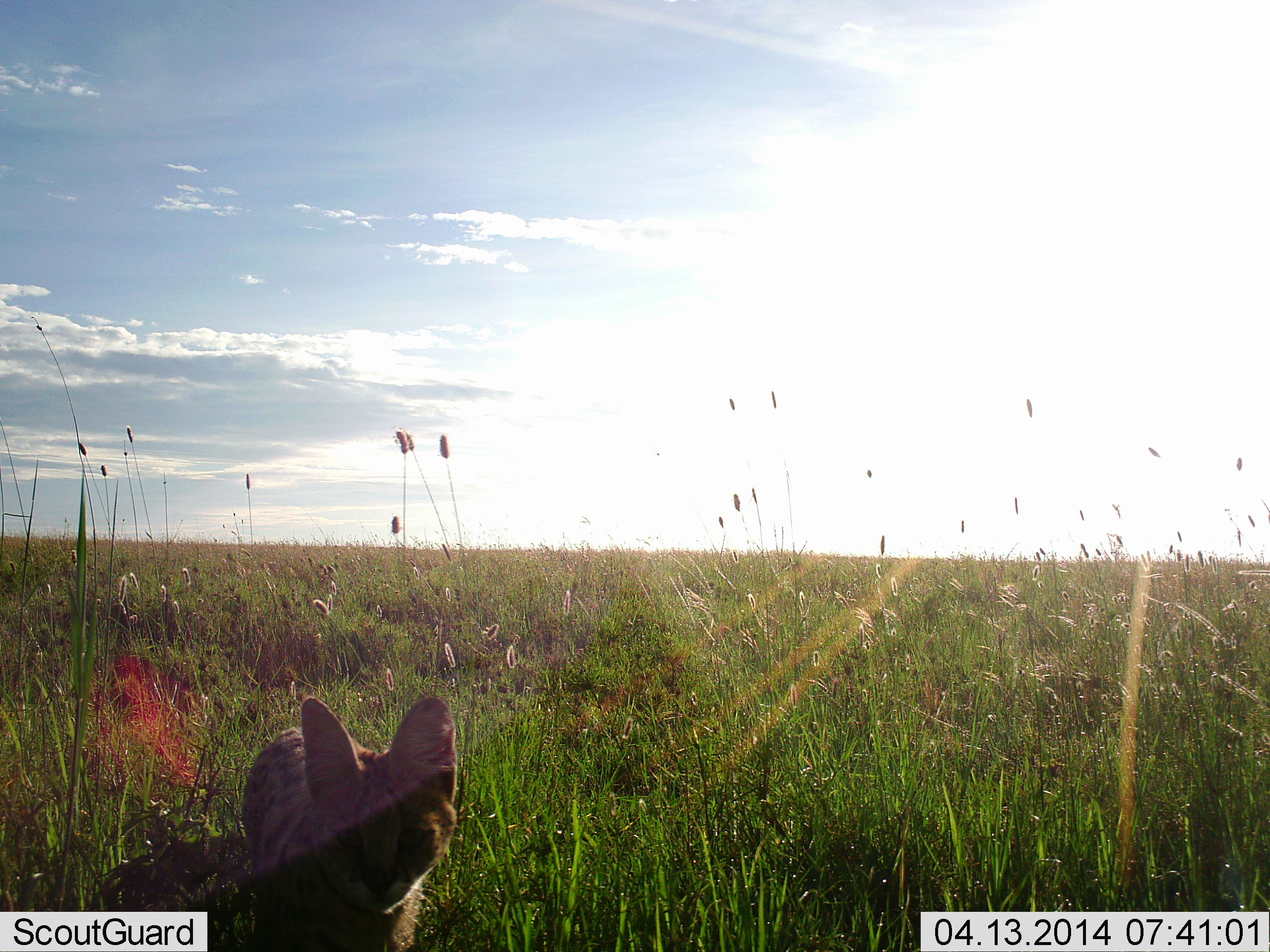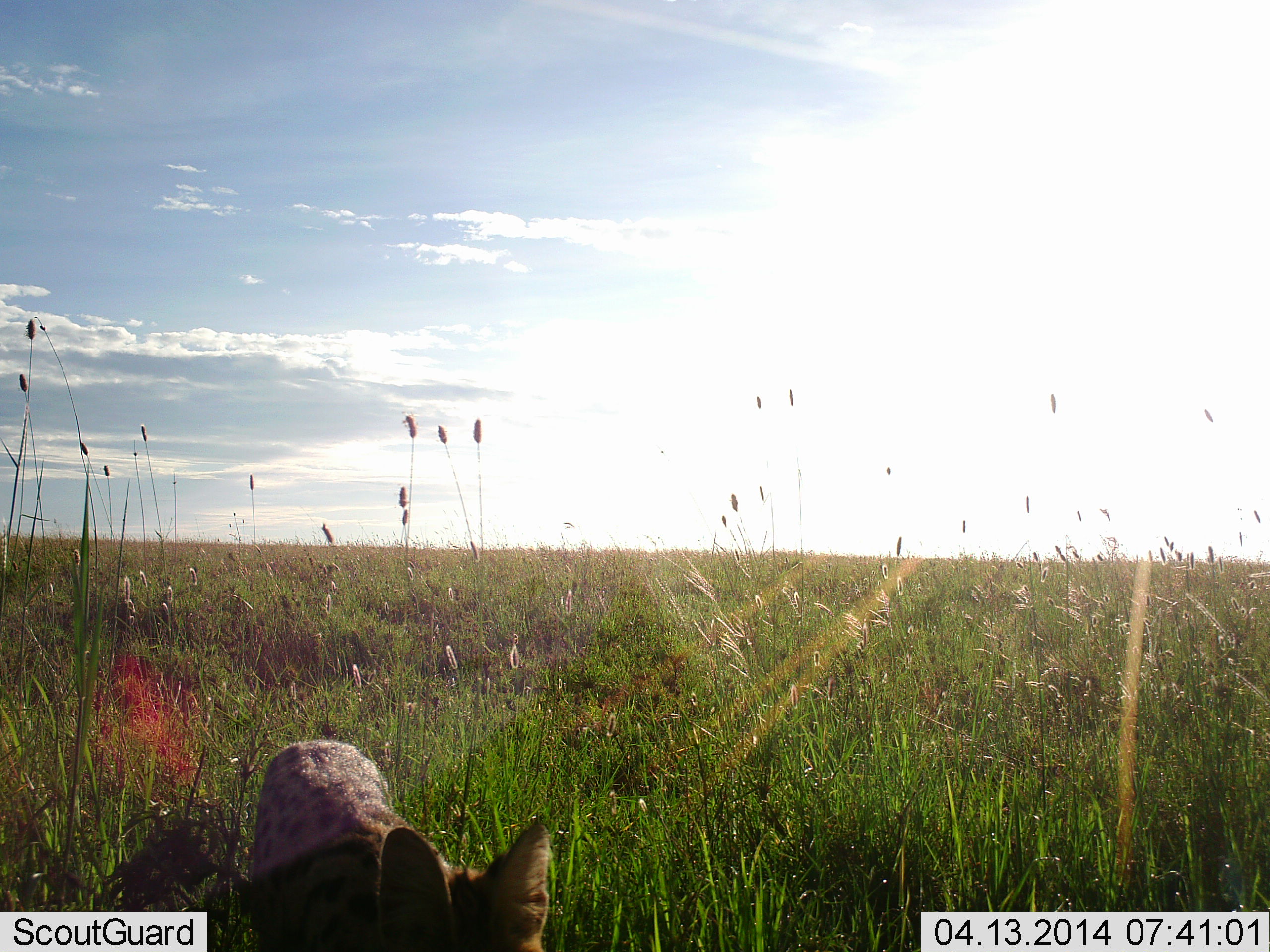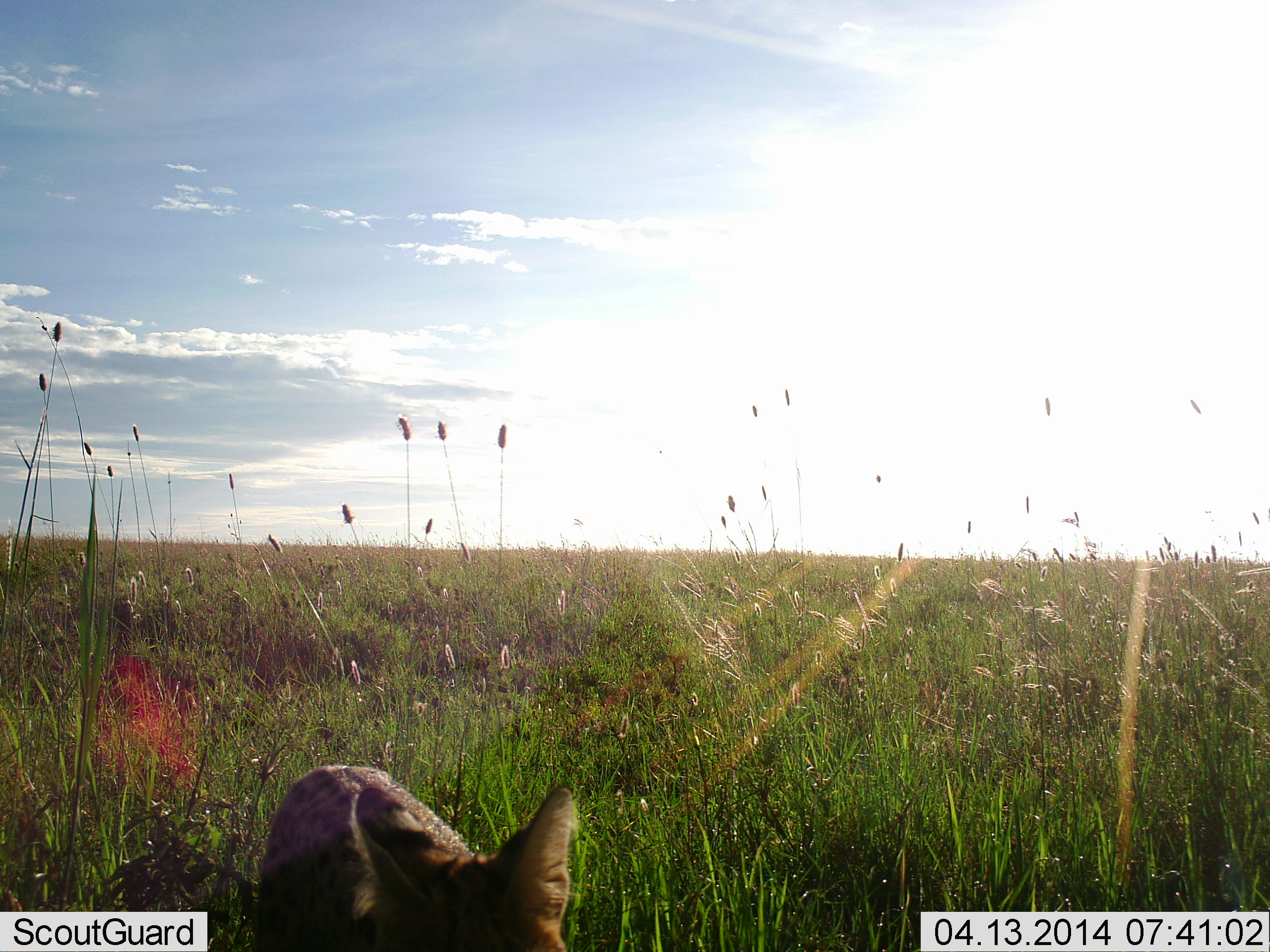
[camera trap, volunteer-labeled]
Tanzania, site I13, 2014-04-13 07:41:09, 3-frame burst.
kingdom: Animalia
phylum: Chordata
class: Mammalia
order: Carnivora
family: Felidae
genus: Leptailurus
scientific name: Leptailurus serval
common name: serval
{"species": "serval (Leptailurus serval)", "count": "1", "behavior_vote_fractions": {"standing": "18%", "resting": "2%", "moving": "76%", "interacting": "6%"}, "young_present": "0%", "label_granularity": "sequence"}